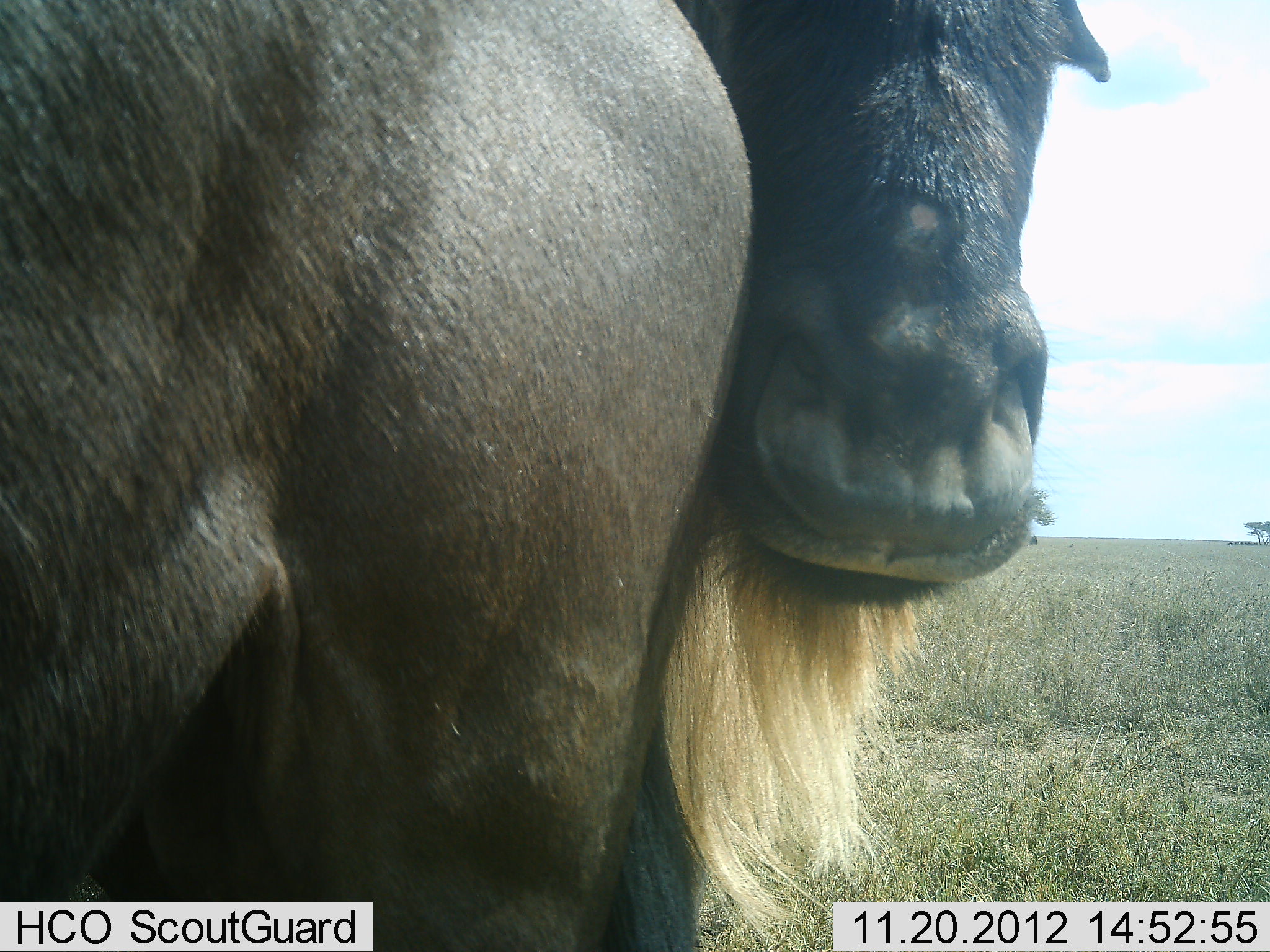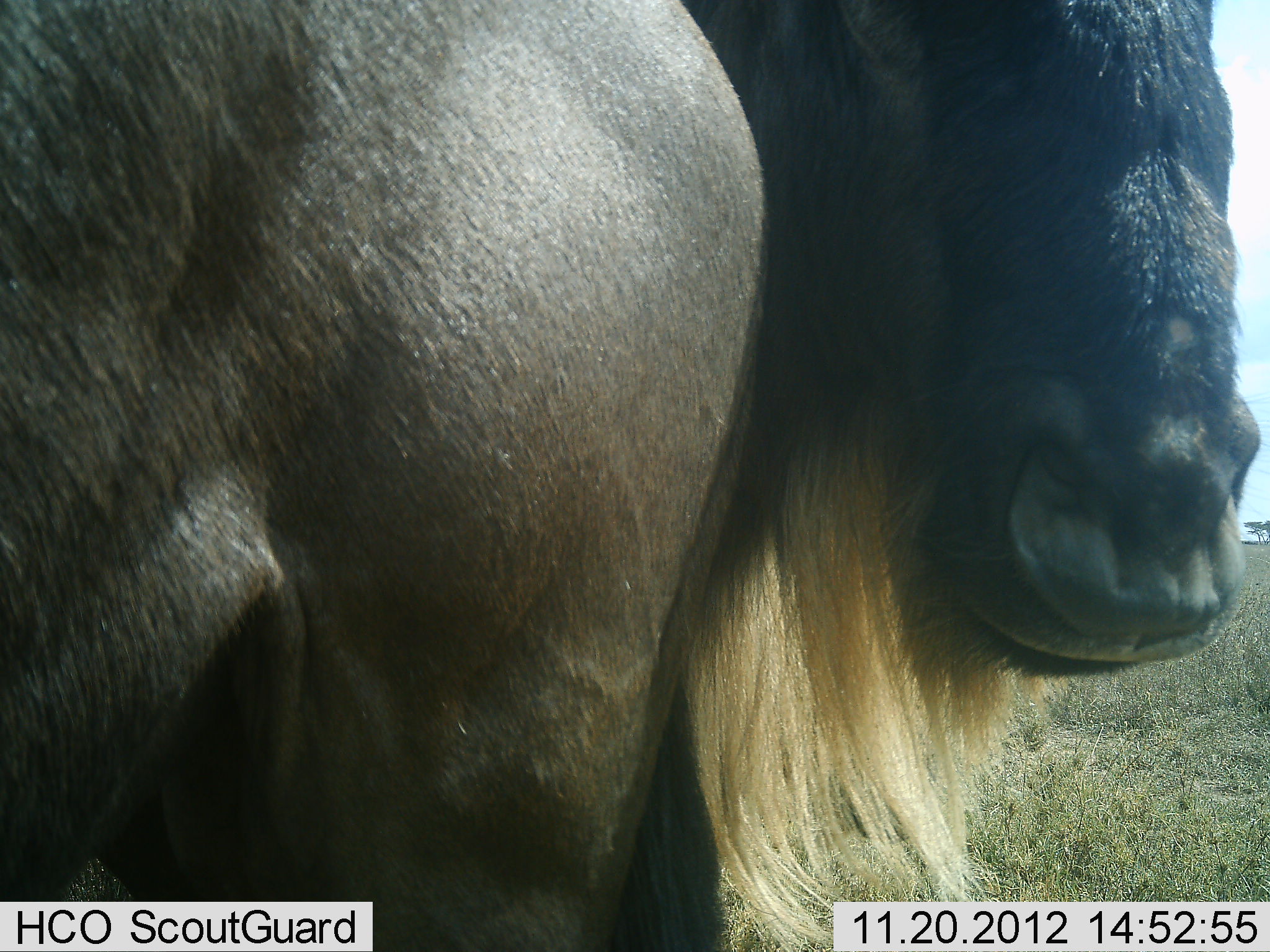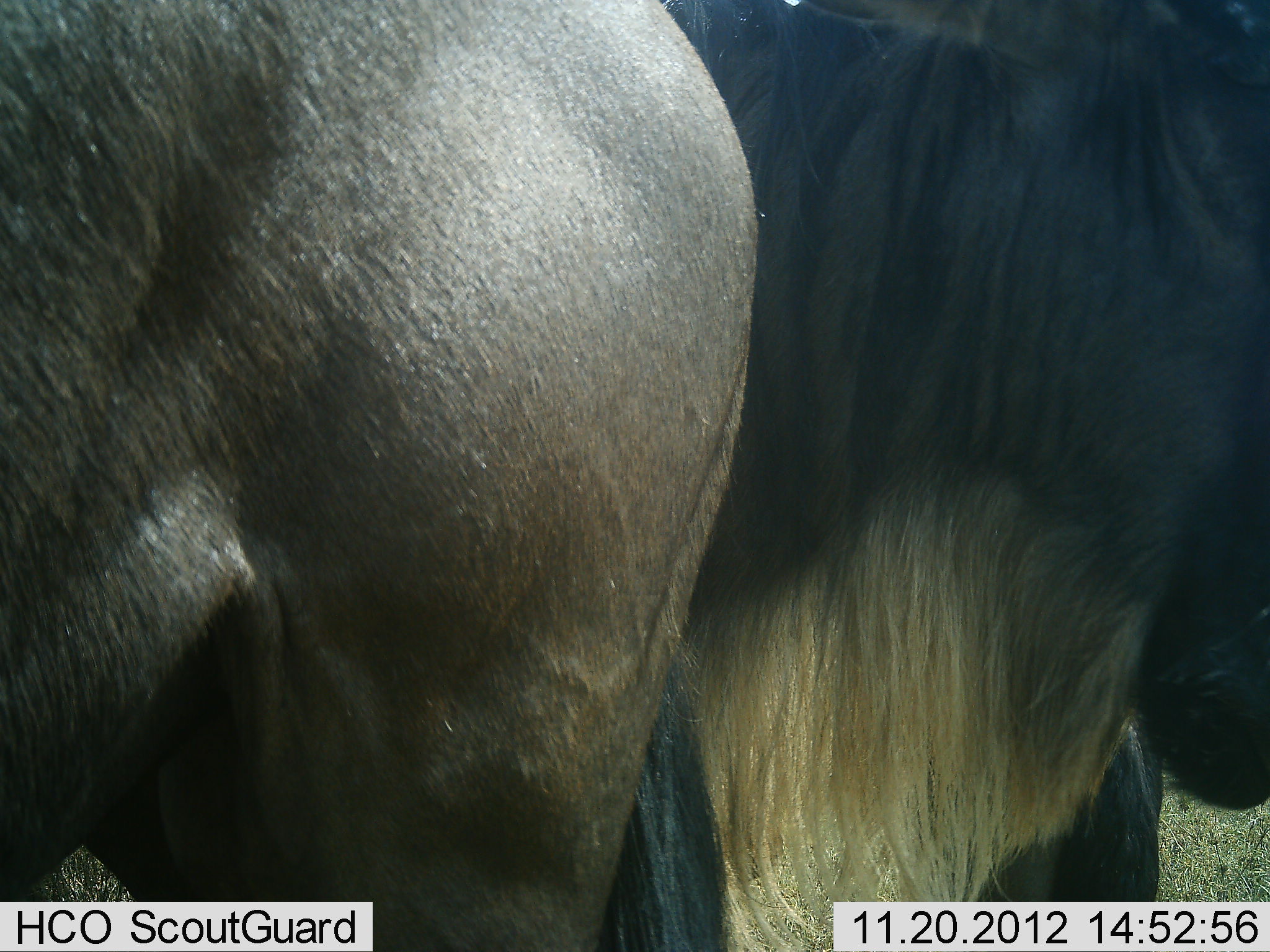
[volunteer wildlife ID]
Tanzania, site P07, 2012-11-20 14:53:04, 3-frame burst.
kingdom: Animalia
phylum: Chordata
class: Mammalia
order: Artiodactyla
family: Bovidae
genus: Connochaetes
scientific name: Connochaetes taurinus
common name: blue wildebeest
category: wildebeest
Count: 2.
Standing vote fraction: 90%.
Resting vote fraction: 0%.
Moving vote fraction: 10%.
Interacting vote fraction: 10%.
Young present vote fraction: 0%.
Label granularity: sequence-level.